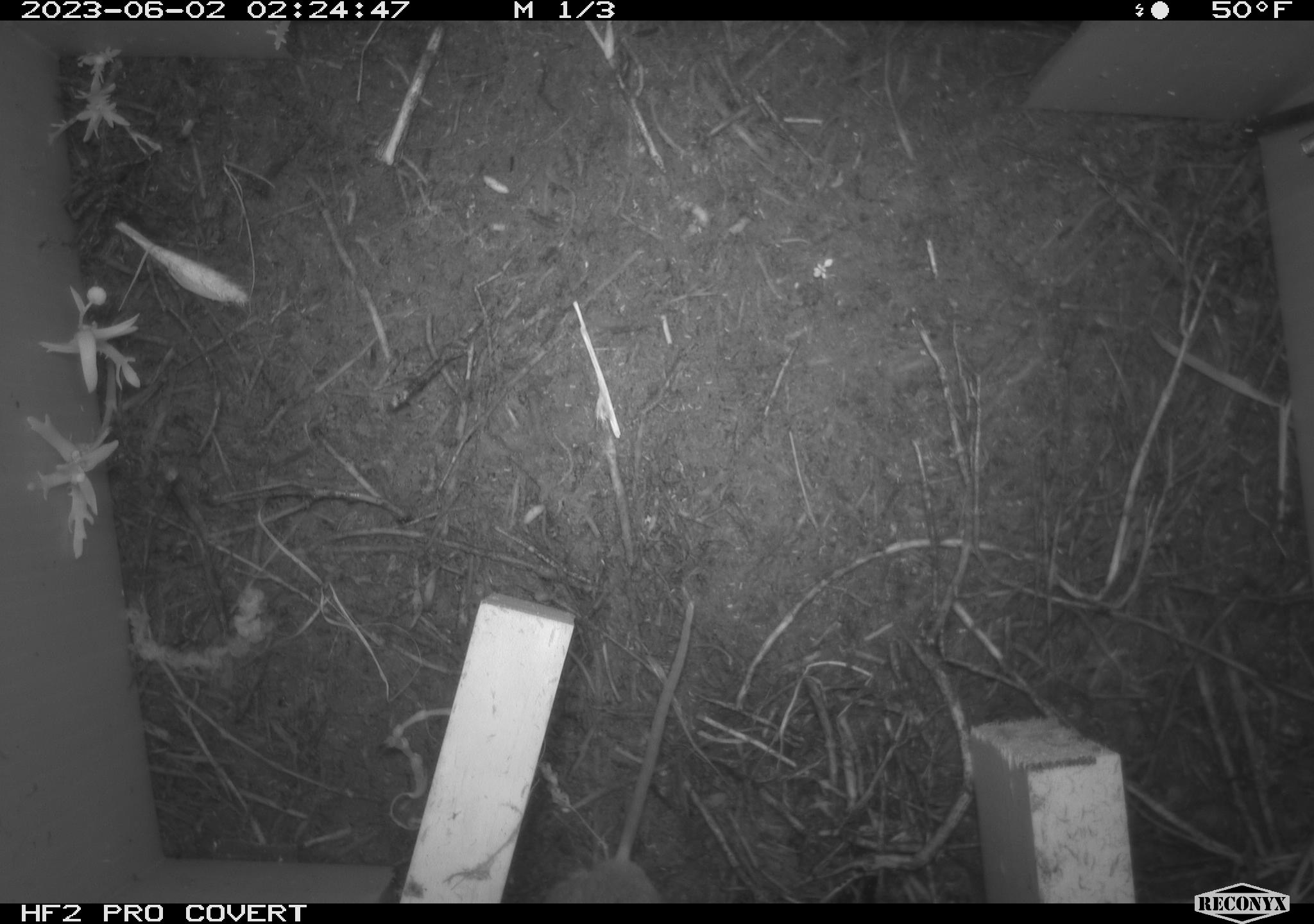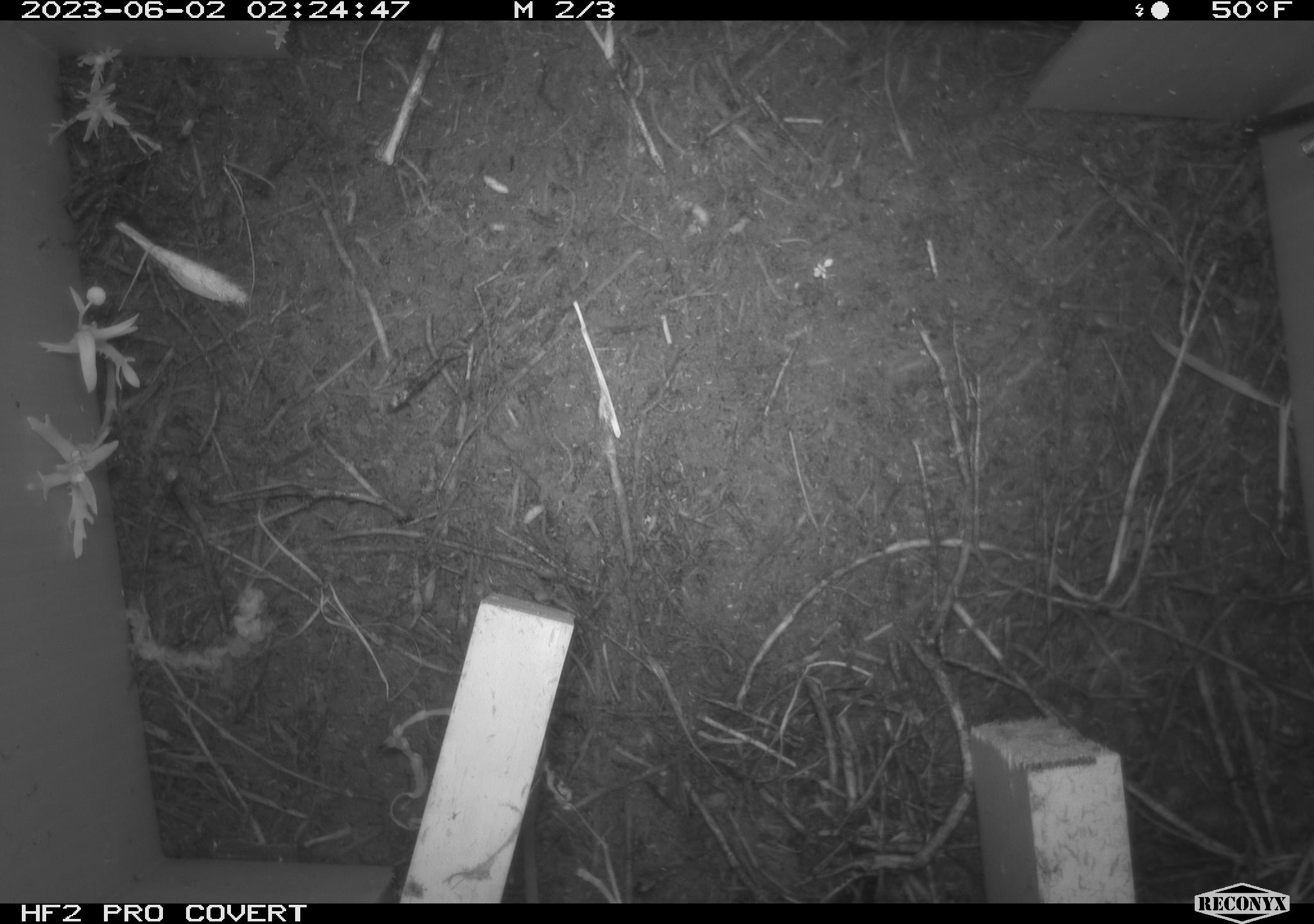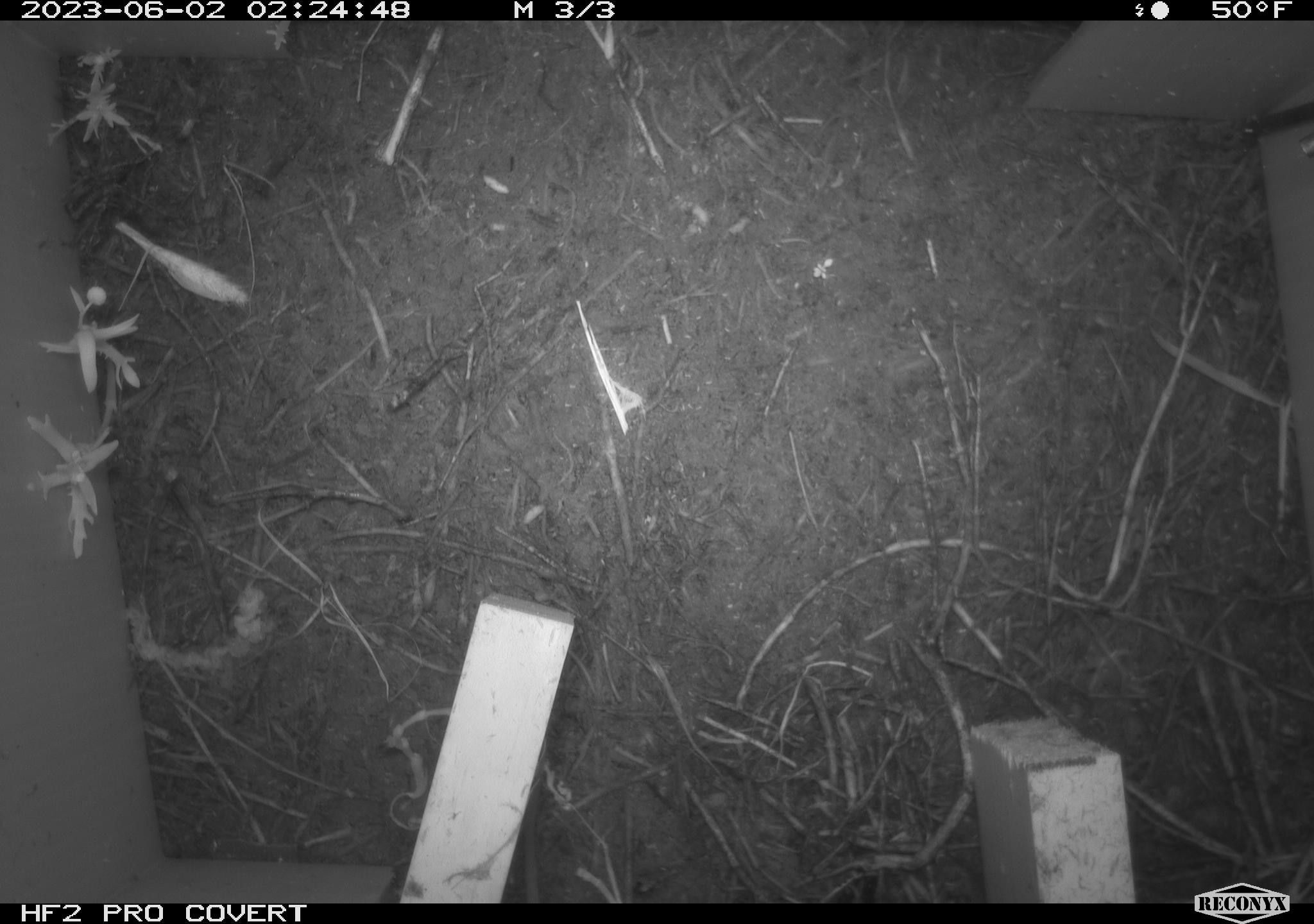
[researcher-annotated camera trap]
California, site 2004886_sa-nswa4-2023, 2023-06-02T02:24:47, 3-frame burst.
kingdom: Animalia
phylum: Chordata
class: Mammalia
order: Rodentia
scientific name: Rodentia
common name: mouse species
Mouse species (Rodentia).